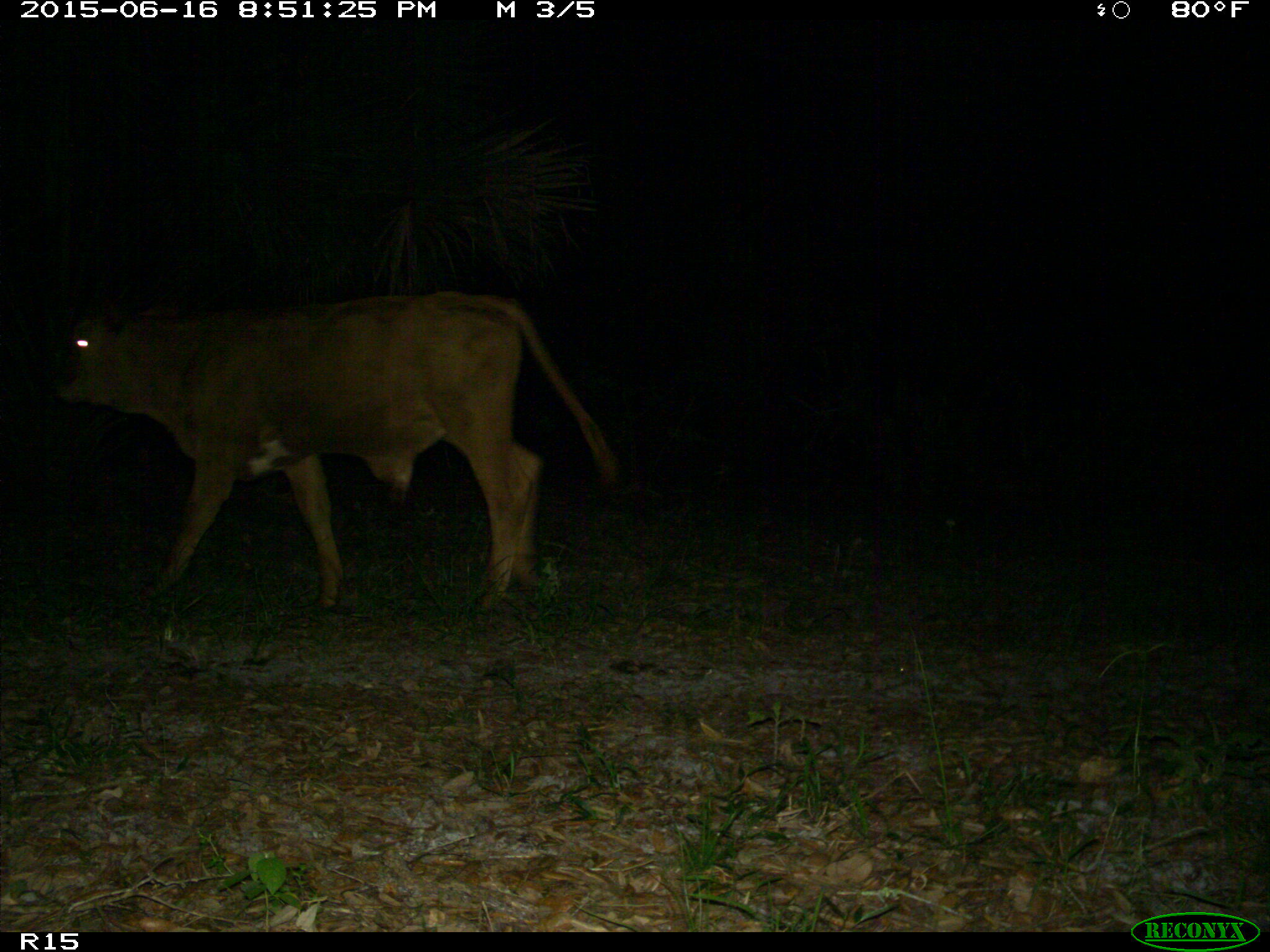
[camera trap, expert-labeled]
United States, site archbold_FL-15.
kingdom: Animalia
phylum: Chordata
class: Mammalia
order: Artiodactyla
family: Bovidae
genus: Bos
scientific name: Bos taurus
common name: domestic cow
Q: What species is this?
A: Bos taurus (domestic cow).